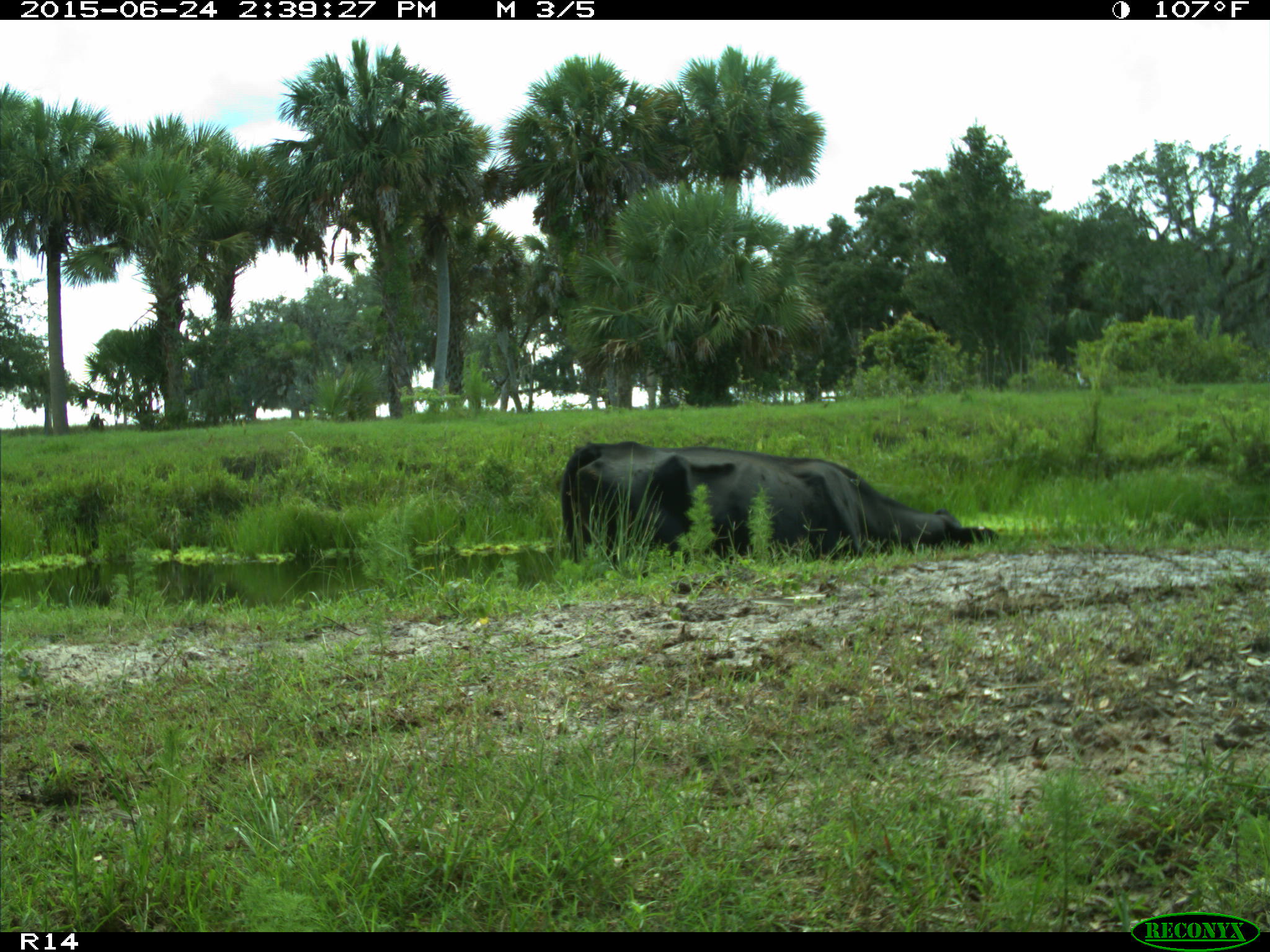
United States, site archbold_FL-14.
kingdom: Animalia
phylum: Chordata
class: Mammalia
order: Artiodactyla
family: Bovidae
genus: Bos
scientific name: Bos taurus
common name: domestic cow